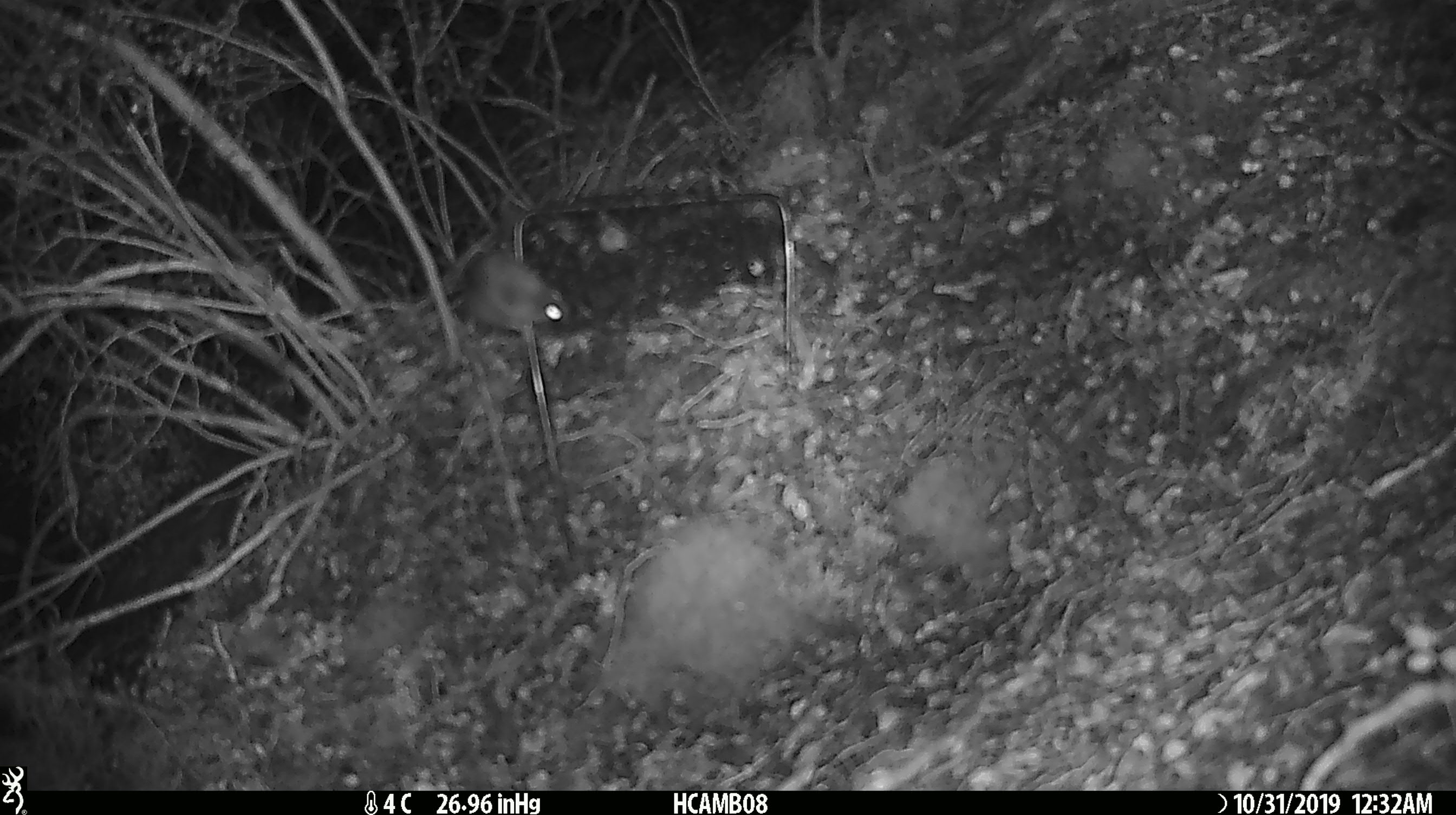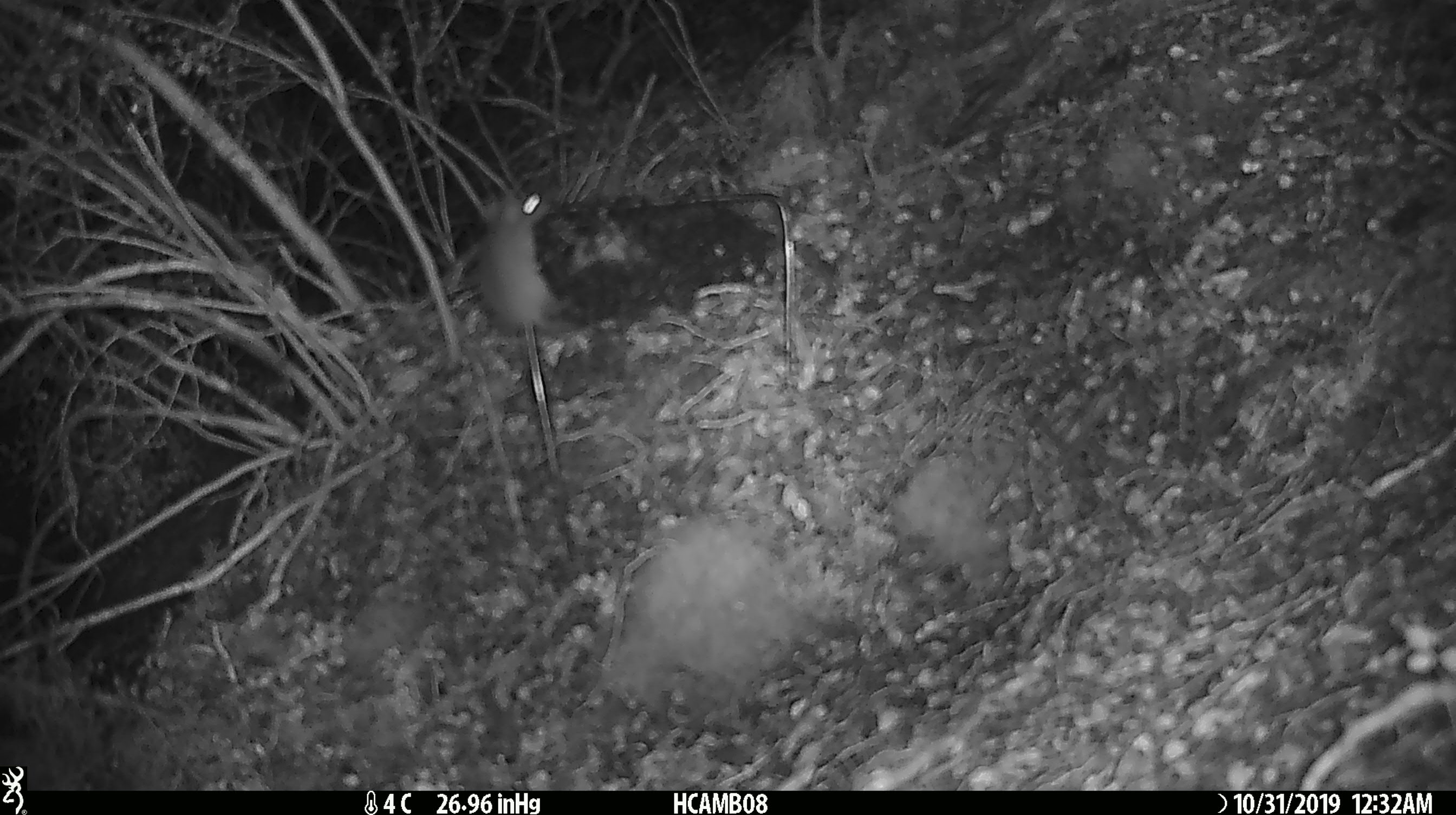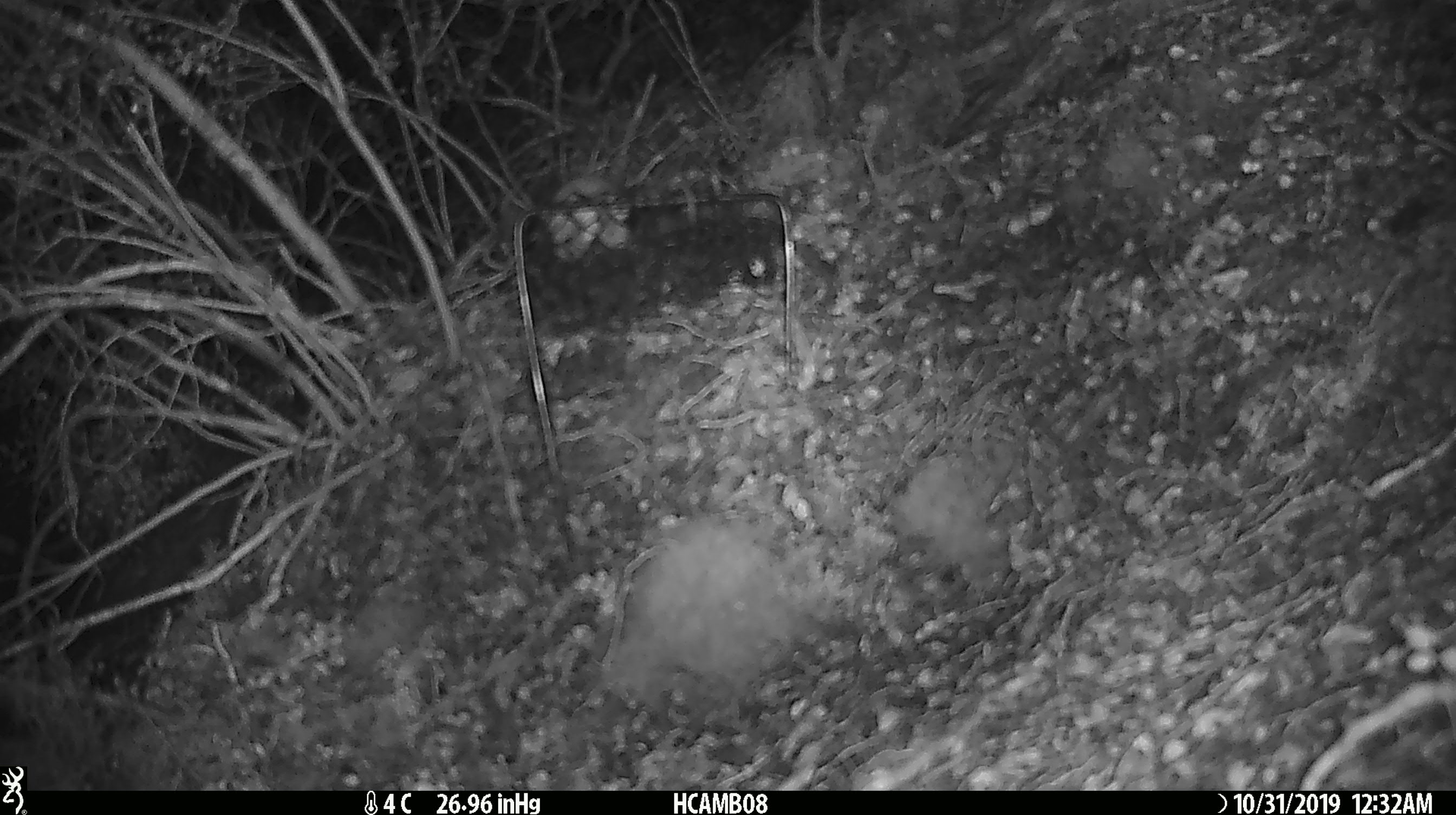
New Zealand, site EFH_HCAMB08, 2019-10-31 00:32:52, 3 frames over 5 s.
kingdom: Animalia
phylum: Chordata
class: Mammalia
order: Rodentia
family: Muridae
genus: Mus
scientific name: Mus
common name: mouse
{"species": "mouse (Mus)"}